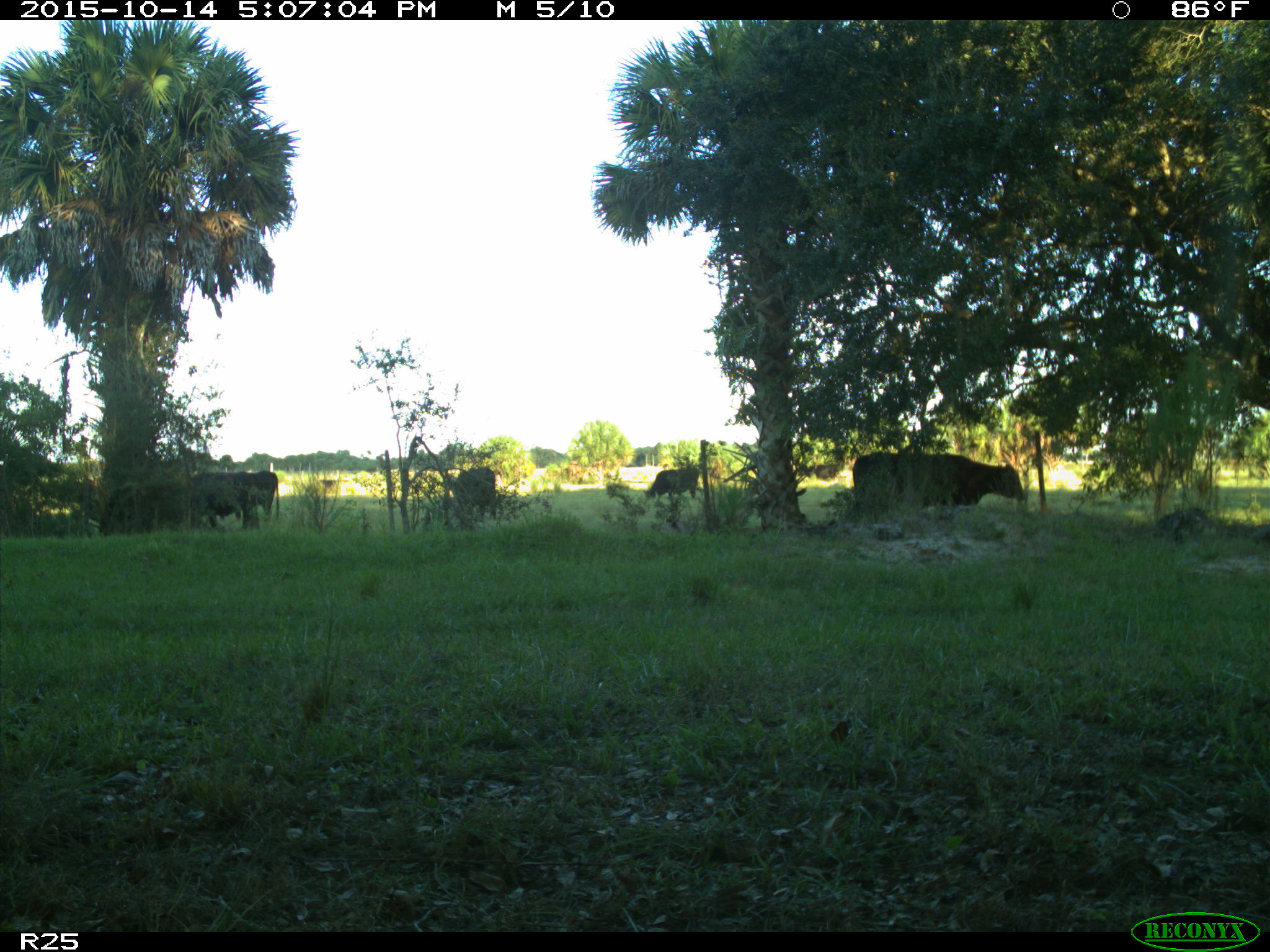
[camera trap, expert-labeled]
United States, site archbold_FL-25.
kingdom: Animalia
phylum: Chordata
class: Mammalia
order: Artiodactyla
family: Bovidae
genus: Bos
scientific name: Bos taurus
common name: domestic cow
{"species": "Bos taurus (domestic cow)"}